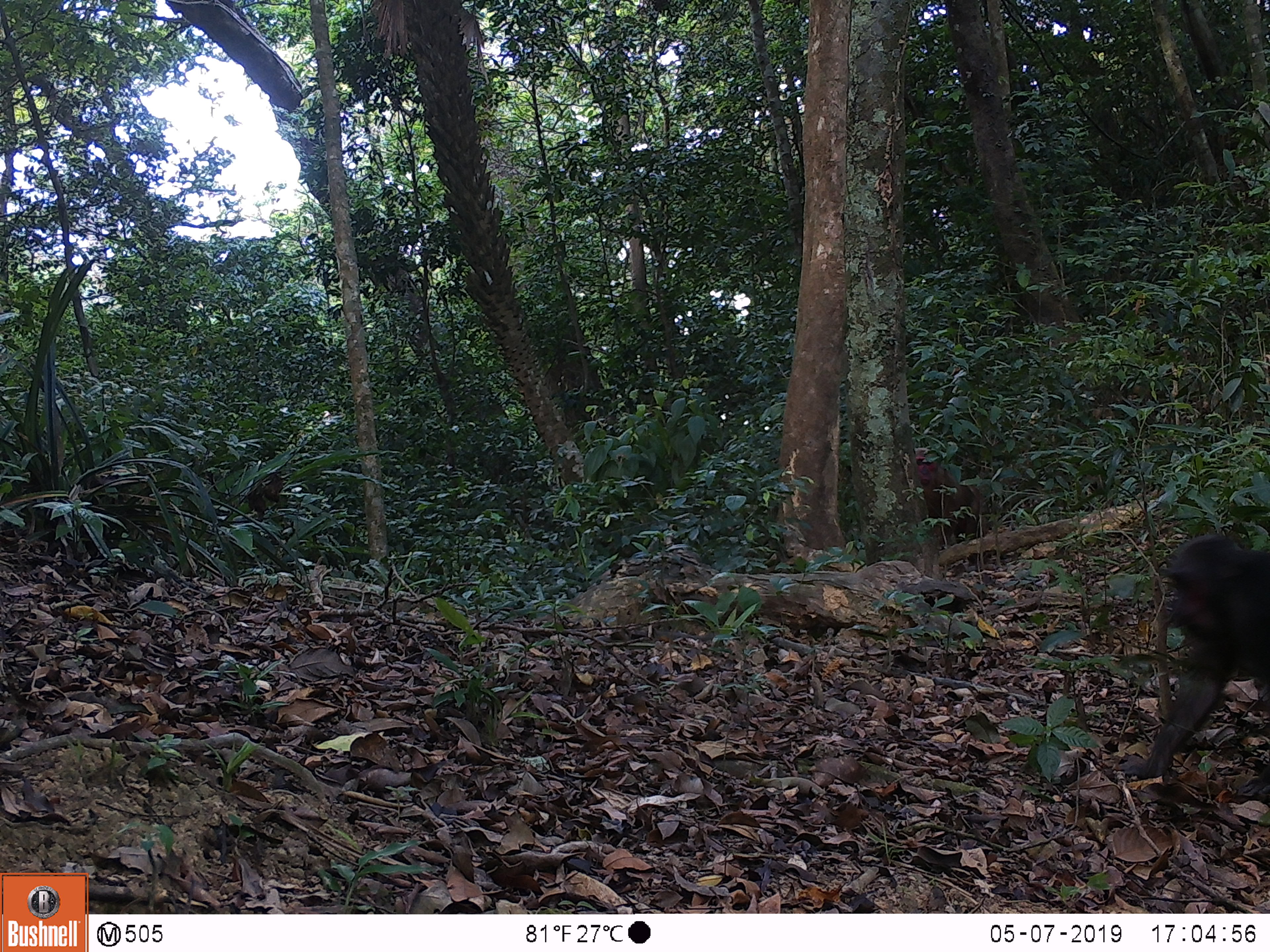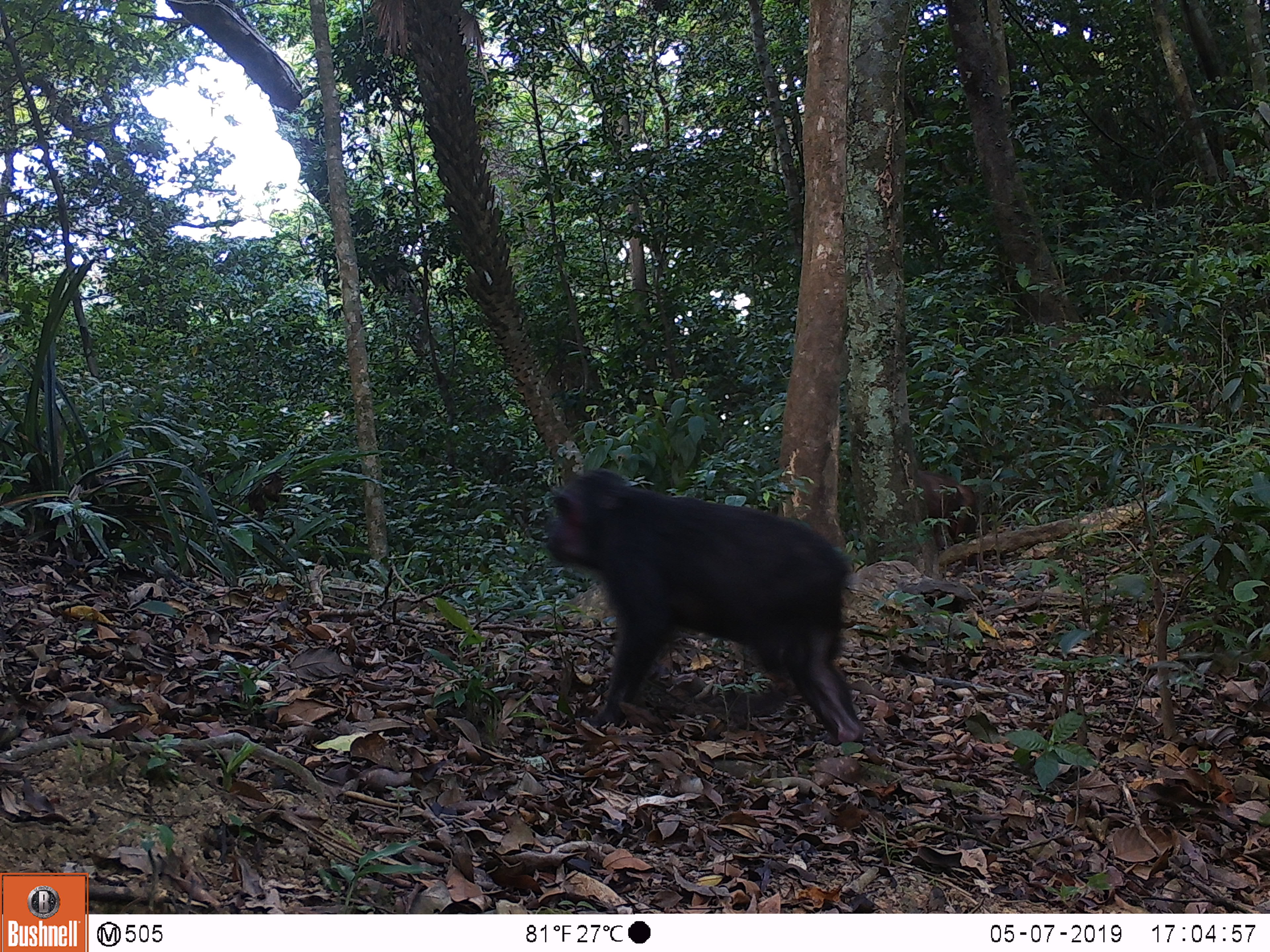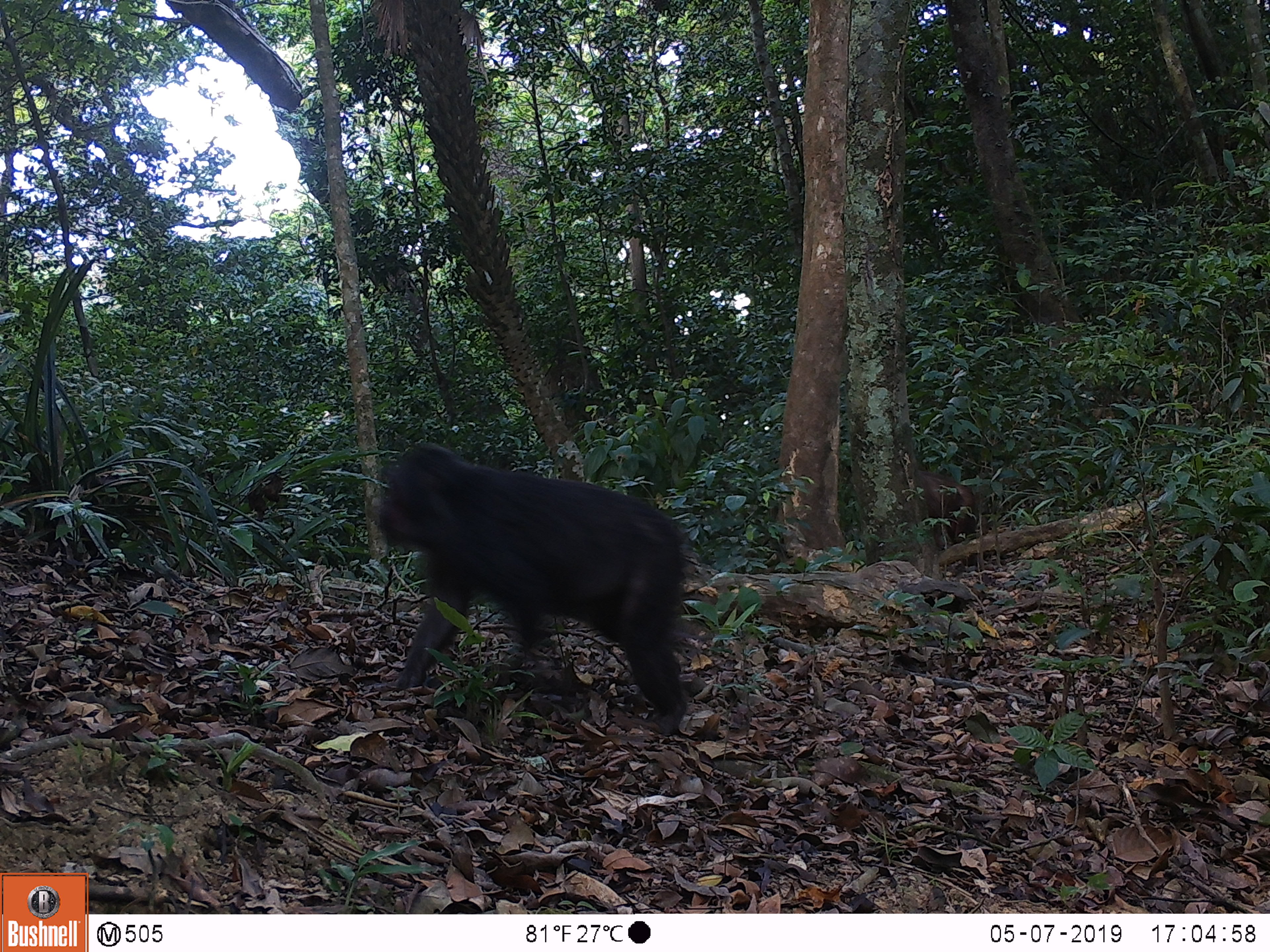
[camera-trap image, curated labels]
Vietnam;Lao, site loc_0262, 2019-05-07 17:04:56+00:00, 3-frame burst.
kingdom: Animalia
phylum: Chordata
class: Mammalia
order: Primates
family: Cercopithecidae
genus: Macaca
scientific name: Macaca arctoides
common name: stump-tailed macaque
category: stump tailed macaque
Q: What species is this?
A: Stump tailed macaque (stump-tailed macaque) (Macaca arctoides).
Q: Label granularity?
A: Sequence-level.